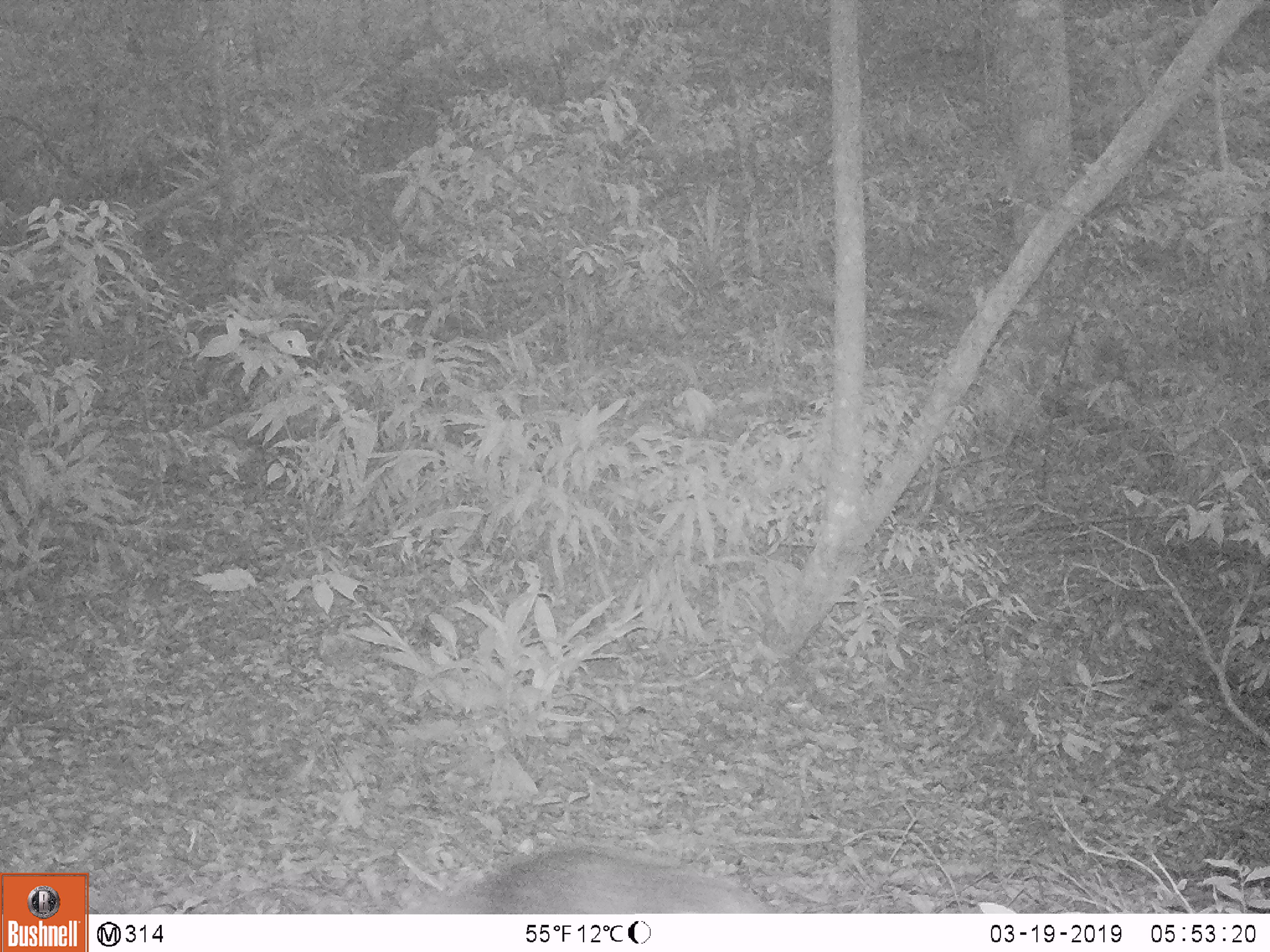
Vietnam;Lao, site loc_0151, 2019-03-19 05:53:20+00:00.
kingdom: Animalia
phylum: Chordata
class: Mammalia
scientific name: Mammalia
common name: mammal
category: unidentified small mammal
Unidentified small mammal (mammal) (Mammalia). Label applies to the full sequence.